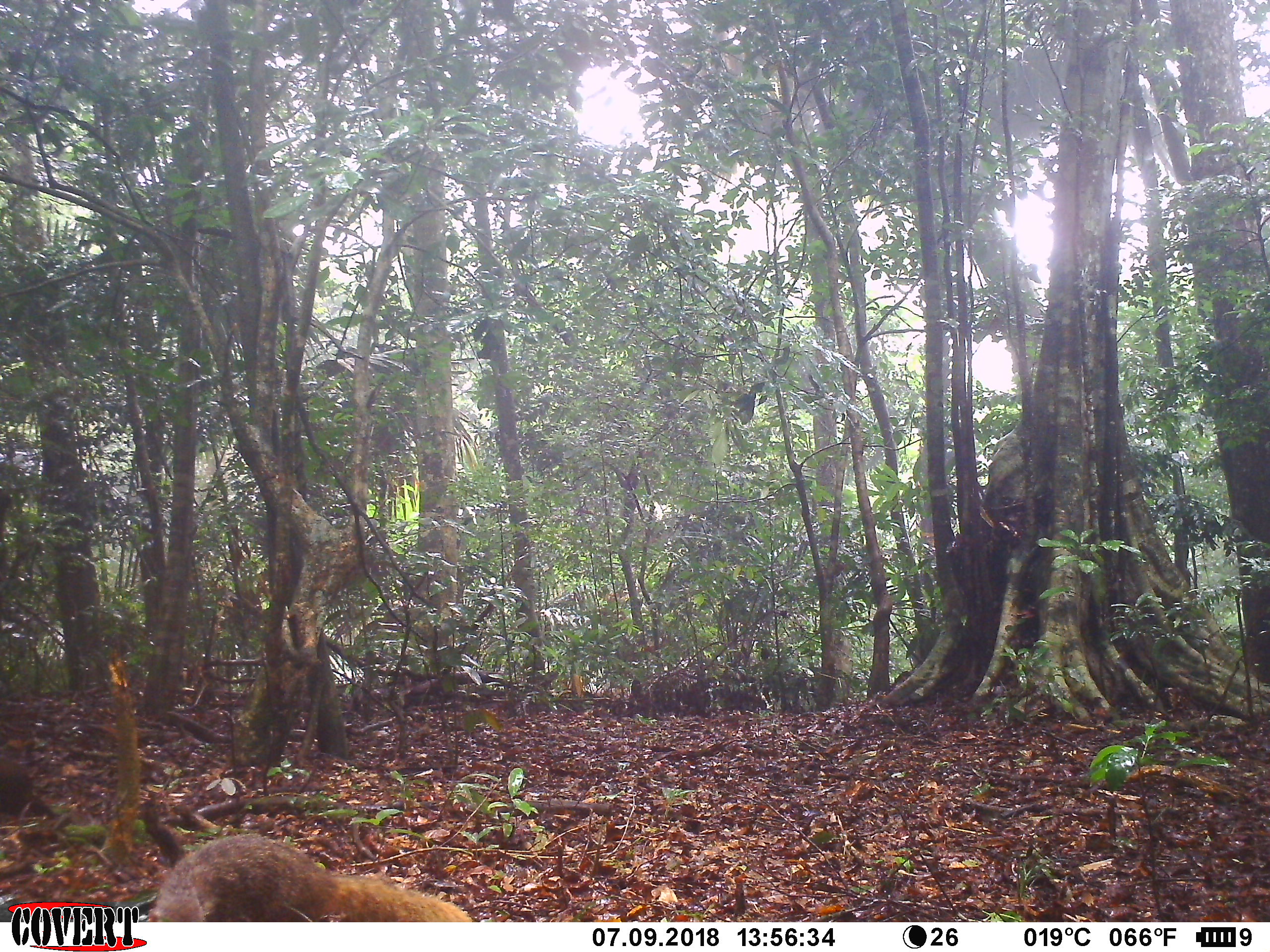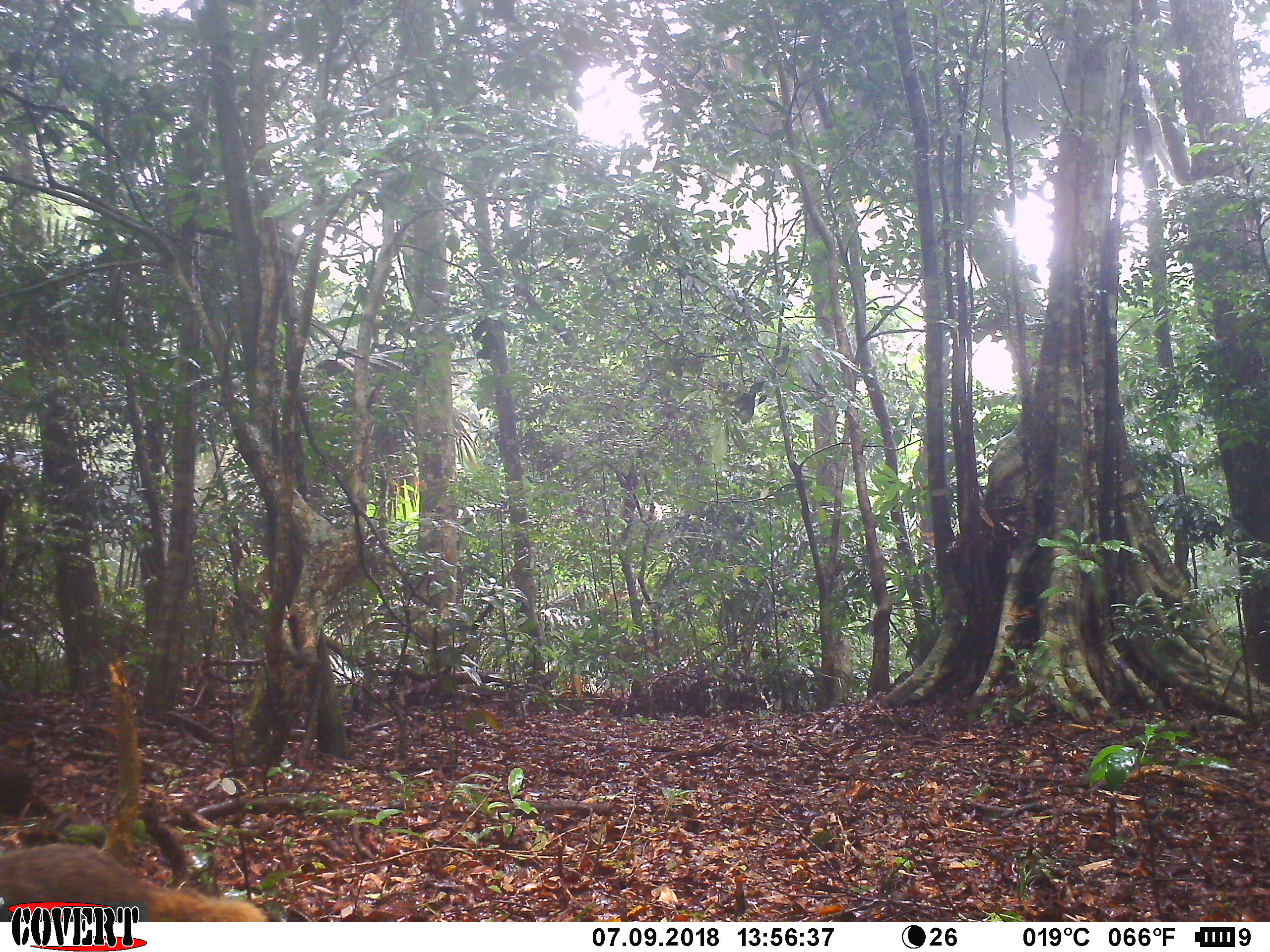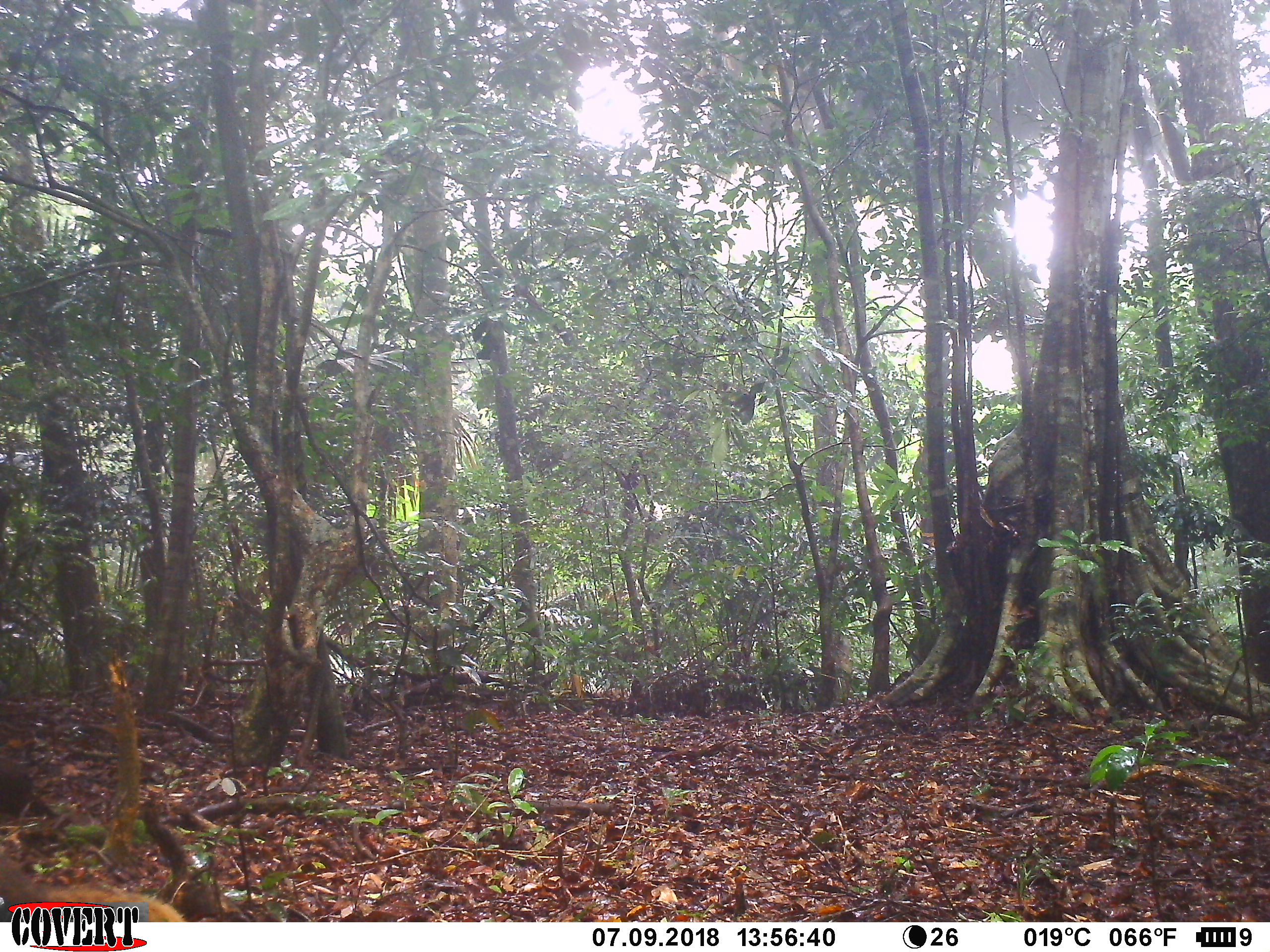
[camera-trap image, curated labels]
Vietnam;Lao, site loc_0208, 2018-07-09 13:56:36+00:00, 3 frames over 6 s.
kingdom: Animalia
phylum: Chordata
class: Mammalia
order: Carnivora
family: Herpestidae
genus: Urva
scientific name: Urva urva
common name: crab-eating mongoose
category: crab eating mongoose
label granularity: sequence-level